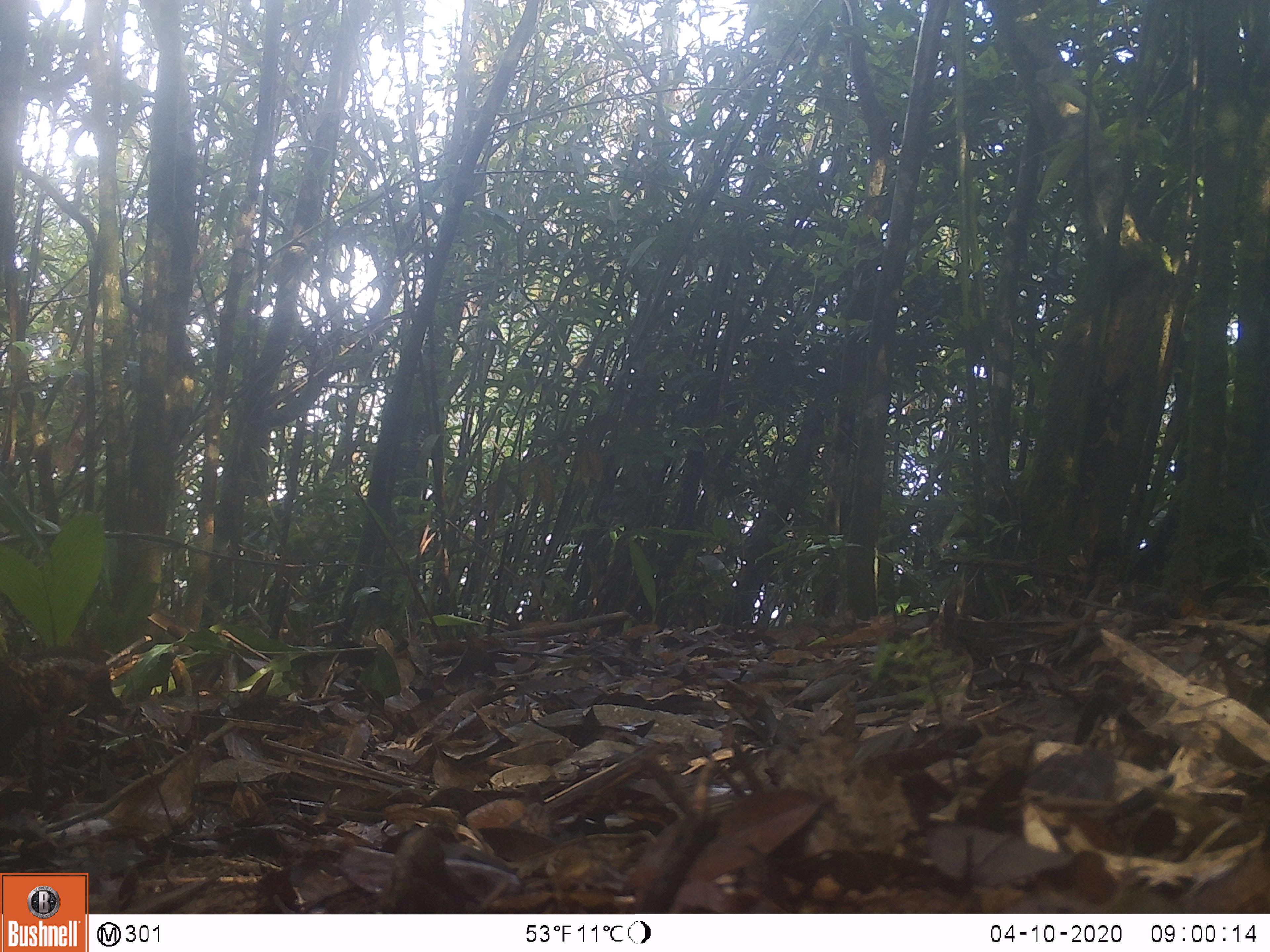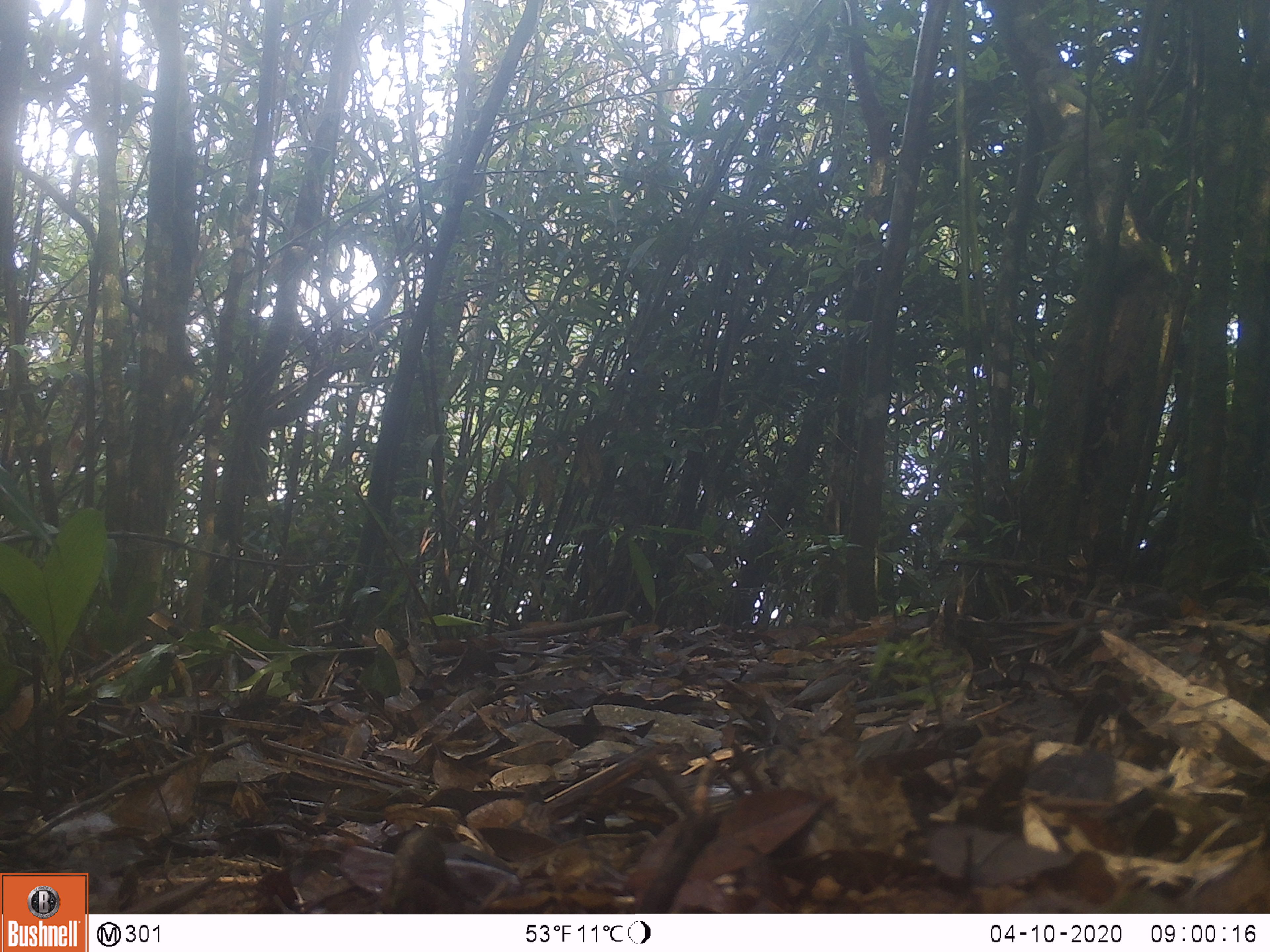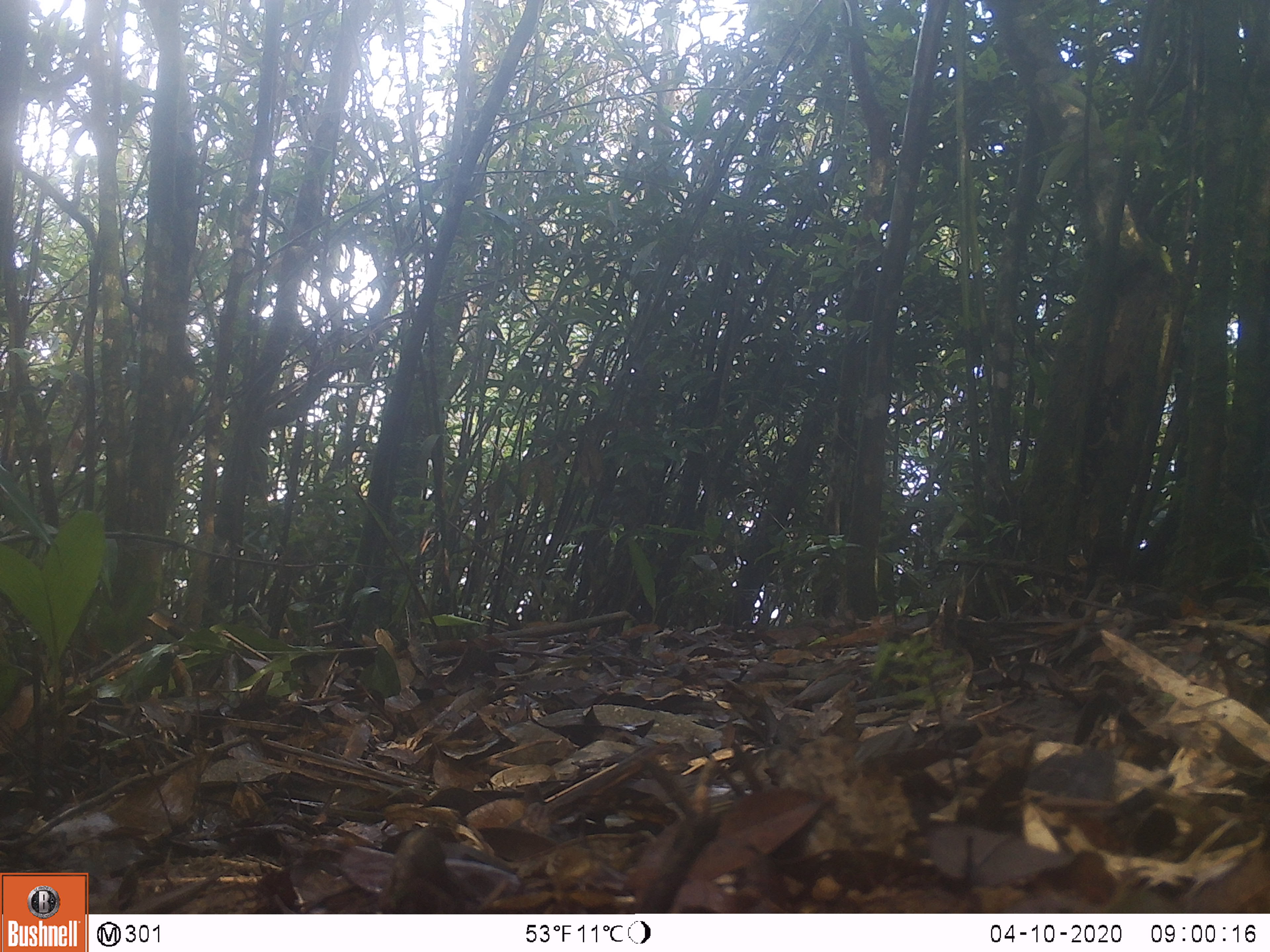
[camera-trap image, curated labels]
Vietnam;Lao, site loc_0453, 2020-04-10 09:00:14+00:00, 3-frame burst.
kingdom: Animalia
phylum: Chordata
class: Aves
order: Galliformes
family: Phasianidae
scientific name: Phasianidae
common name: partridge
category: unidentified partridge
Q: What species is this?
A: Unidentified partridge (partridge) (Phasianidae).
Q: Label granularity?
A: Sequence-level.